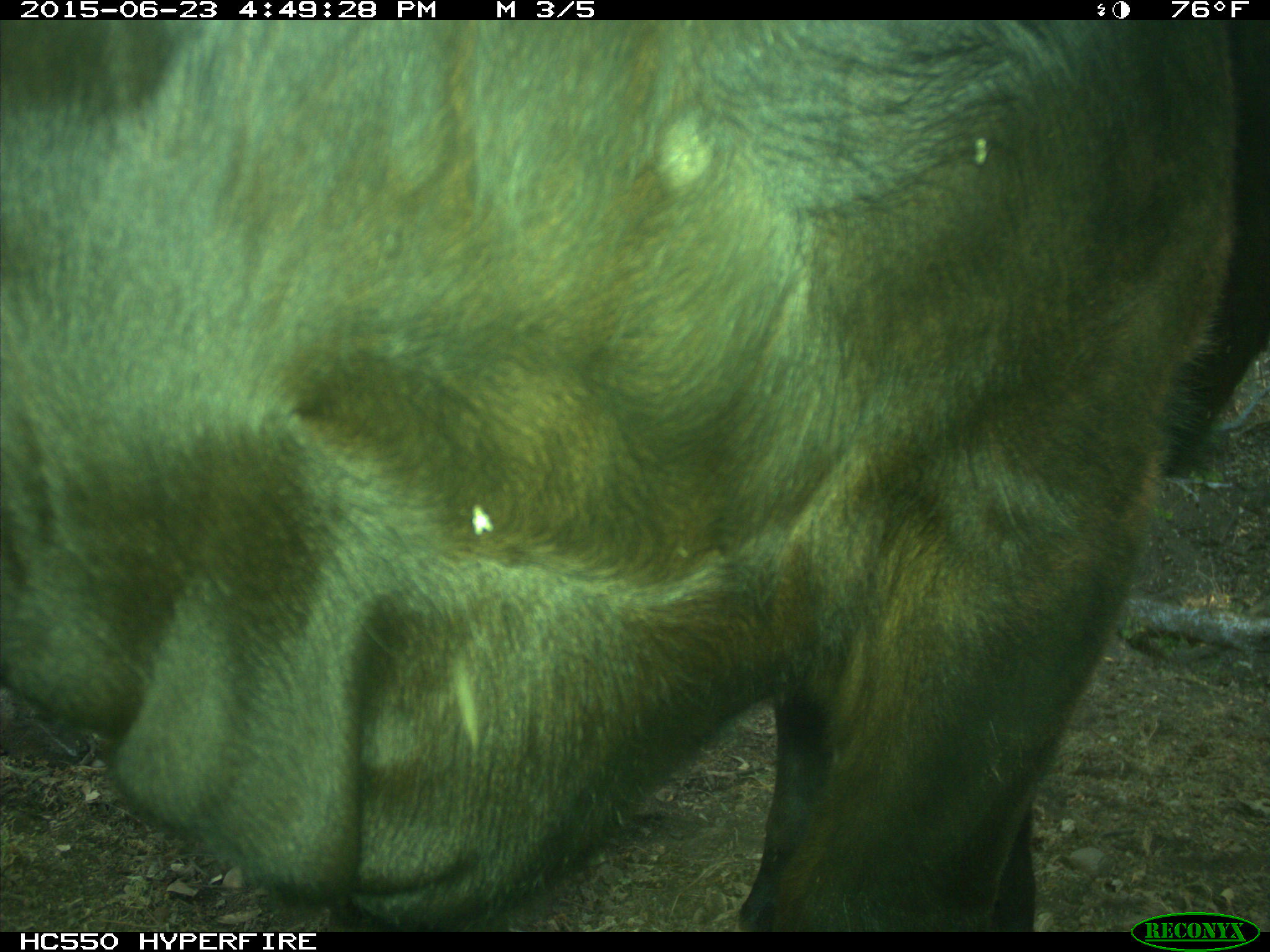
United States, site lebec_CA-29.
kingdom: Animalia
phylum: Chordata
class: Mammalia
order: Artiodactyla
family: Bovidae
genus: Bos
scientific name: Bos taurus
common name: domestic cow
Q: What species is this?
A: Bos taurus (domestic cow).